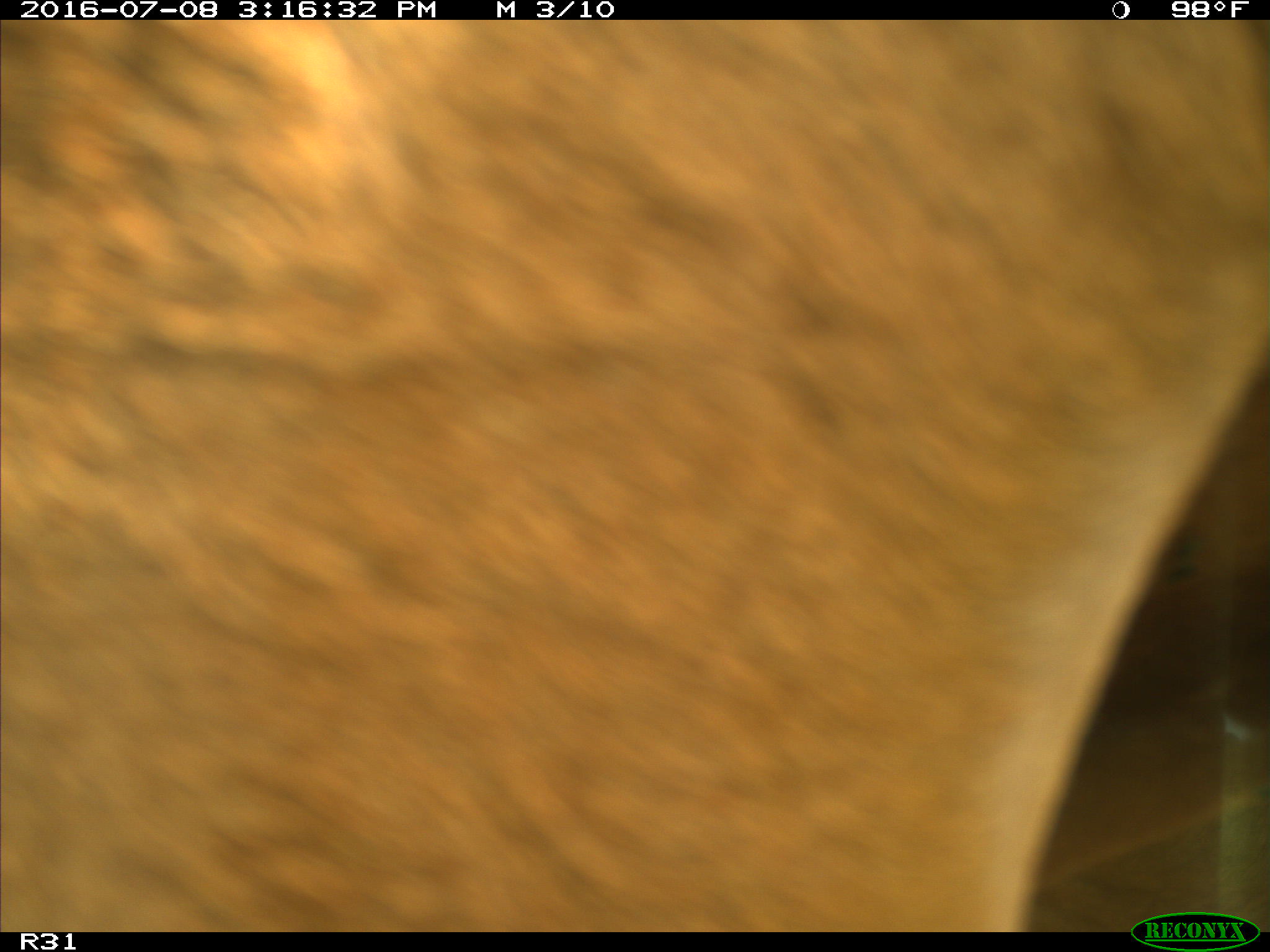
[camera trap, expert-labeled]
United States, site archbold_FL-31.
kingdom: Animalia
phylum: Chordata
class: Mammalia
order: Artiodactyla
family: Bovidae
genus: Bos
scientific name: Bos taurus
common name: domestic cow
Bos taurus (domestic cow).